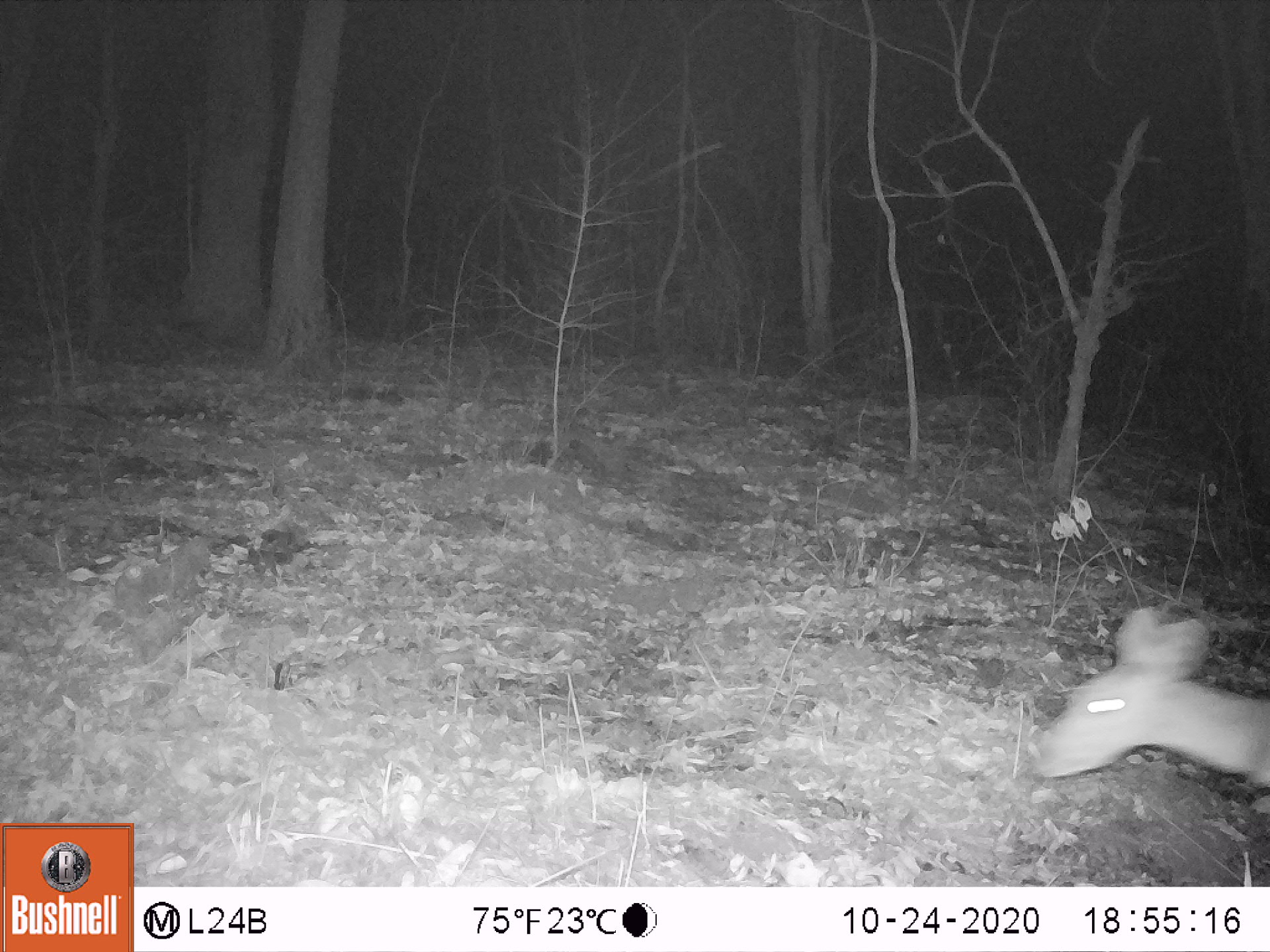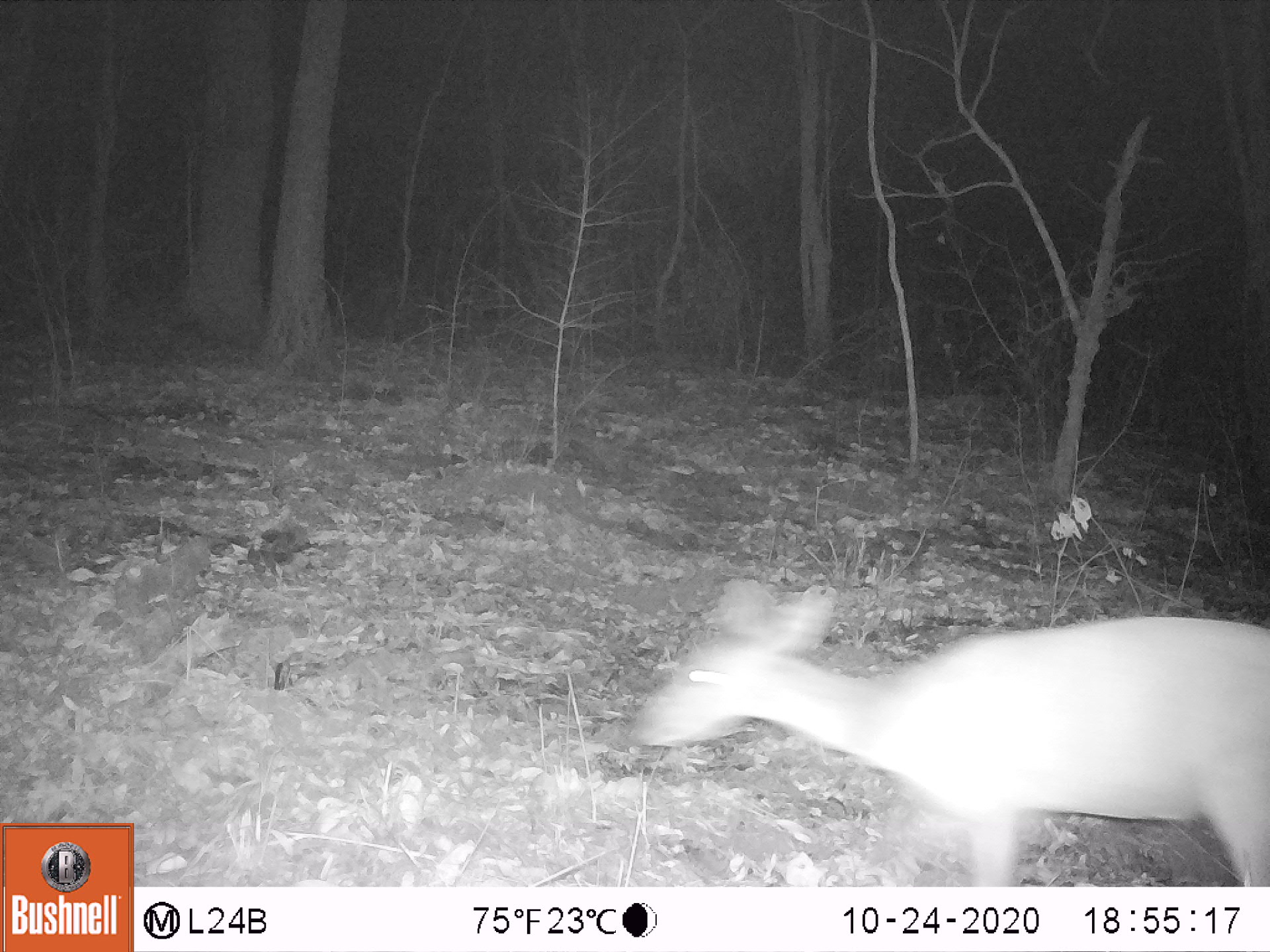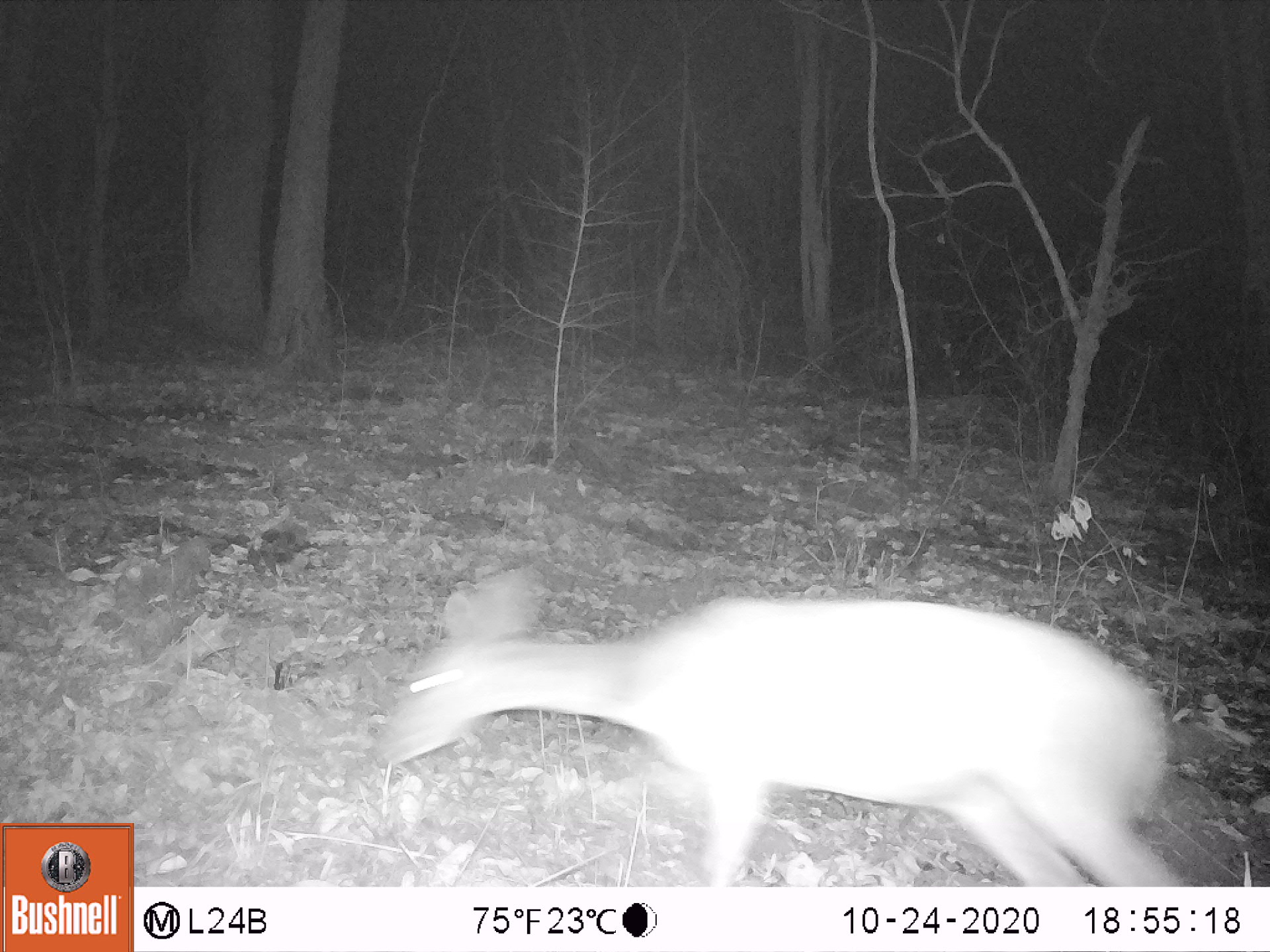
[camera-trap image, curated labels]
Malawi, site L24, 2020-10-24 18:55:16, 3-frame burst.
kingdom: Animalia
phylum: Chordata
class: Mammalia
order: Artiodactyla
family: Bovidae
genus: Tragelaphus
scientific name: Tragelaphus sylvaticus sylvaticus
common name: cape bushbuck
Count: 1.